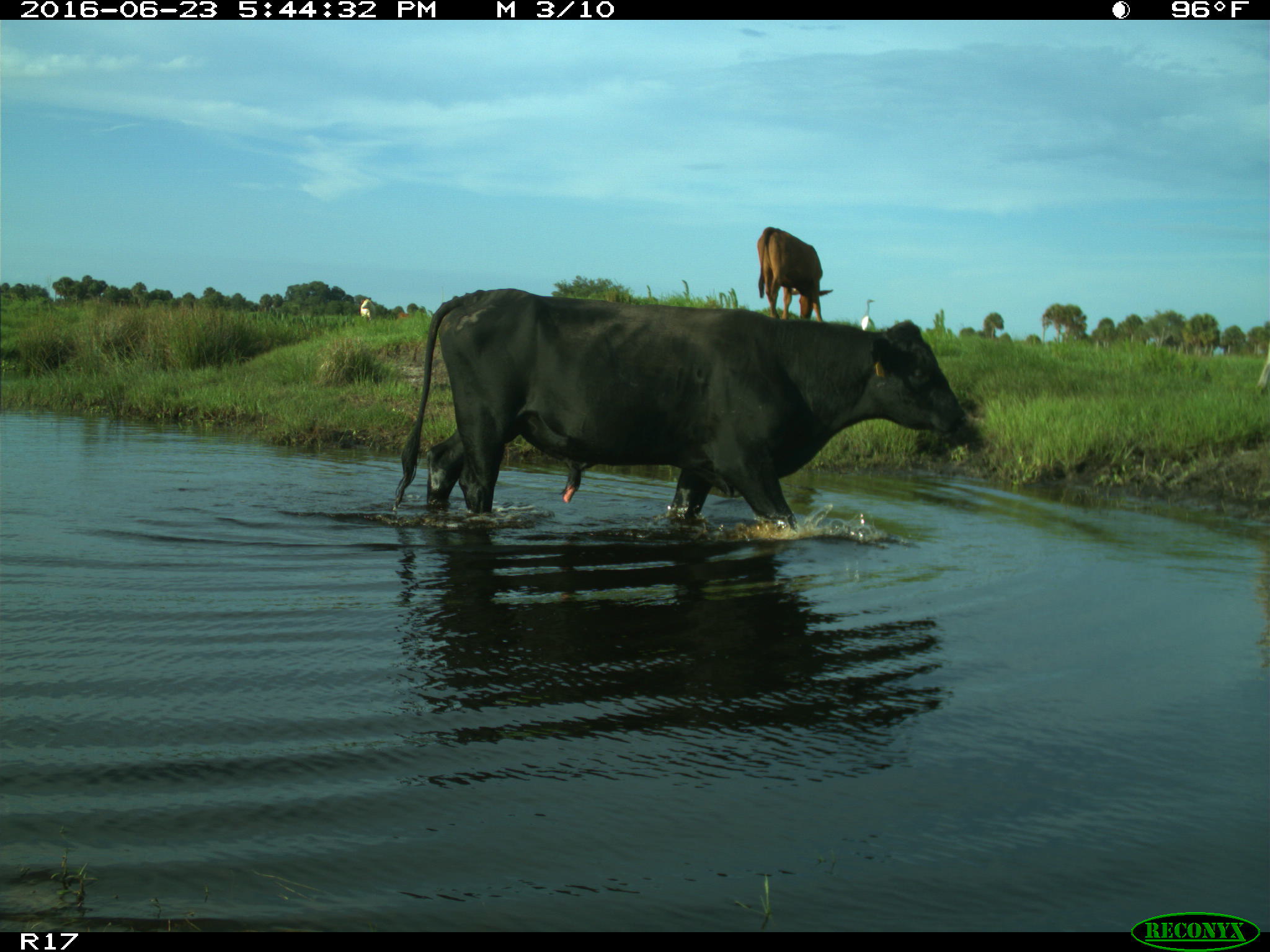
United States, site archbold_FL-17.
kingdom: Animalia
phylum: Chordata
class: Mammalia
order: Artiodactyla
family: Bovidae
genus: Bos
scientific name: Bos taurus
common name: domestic cow